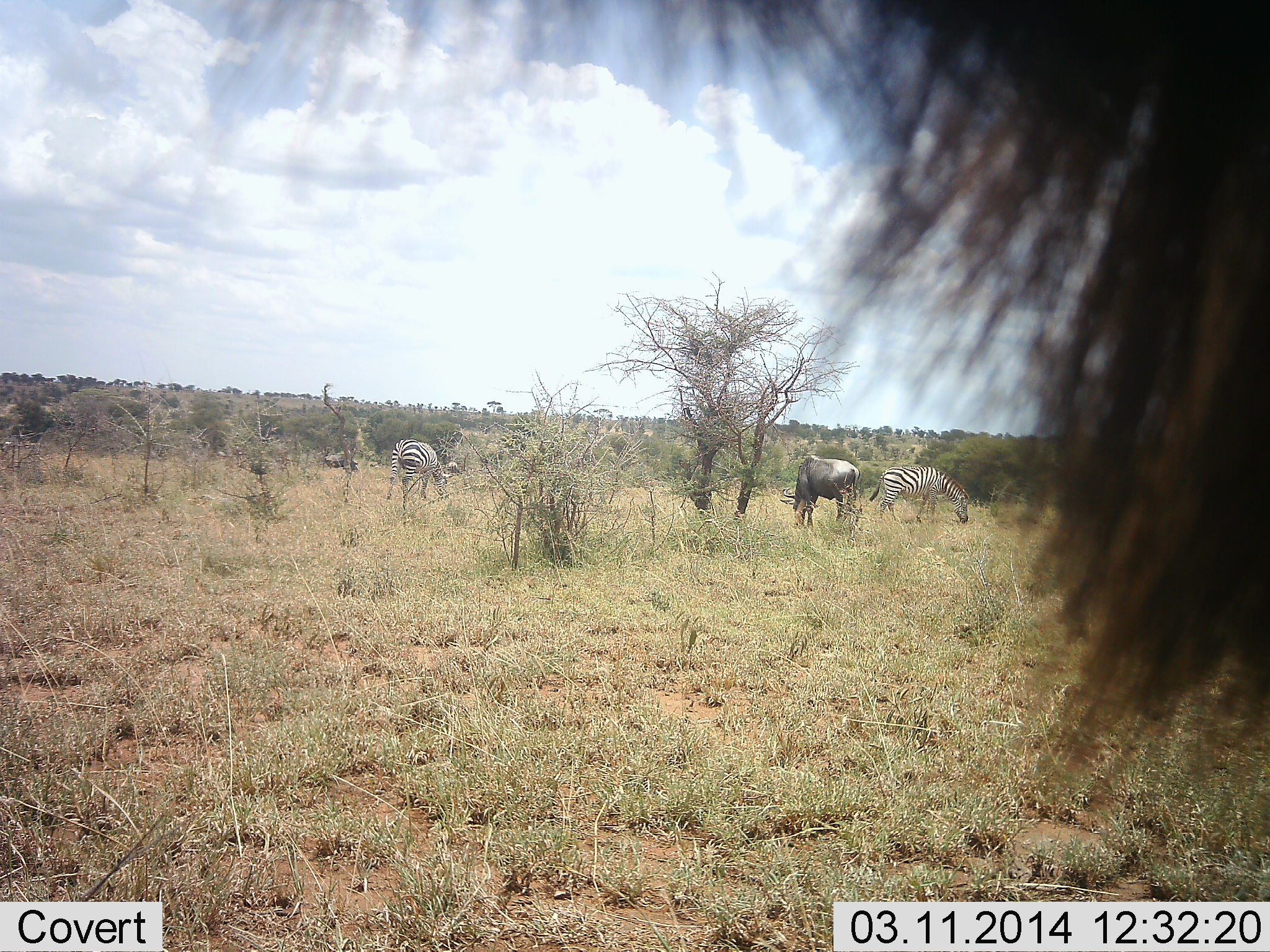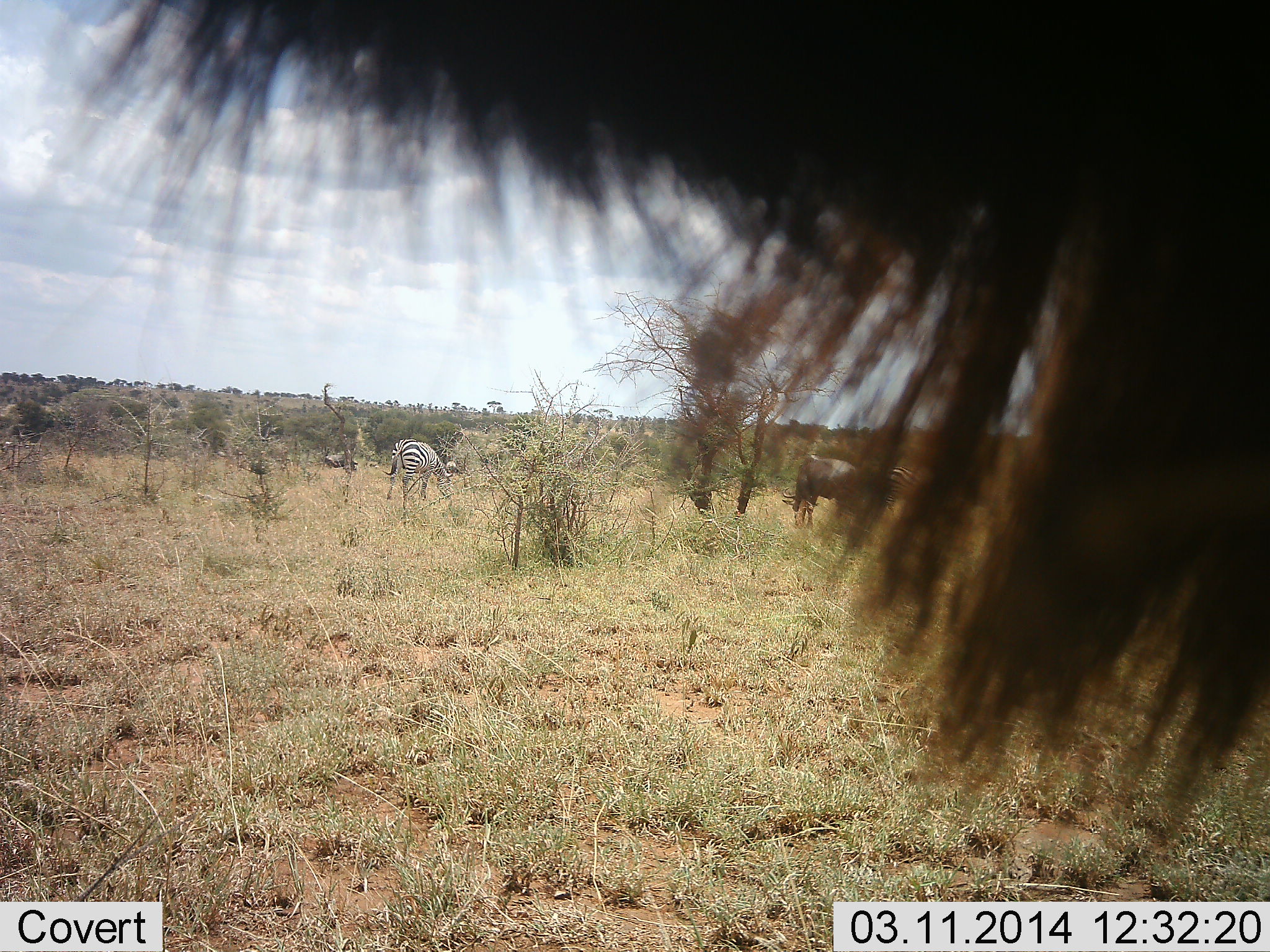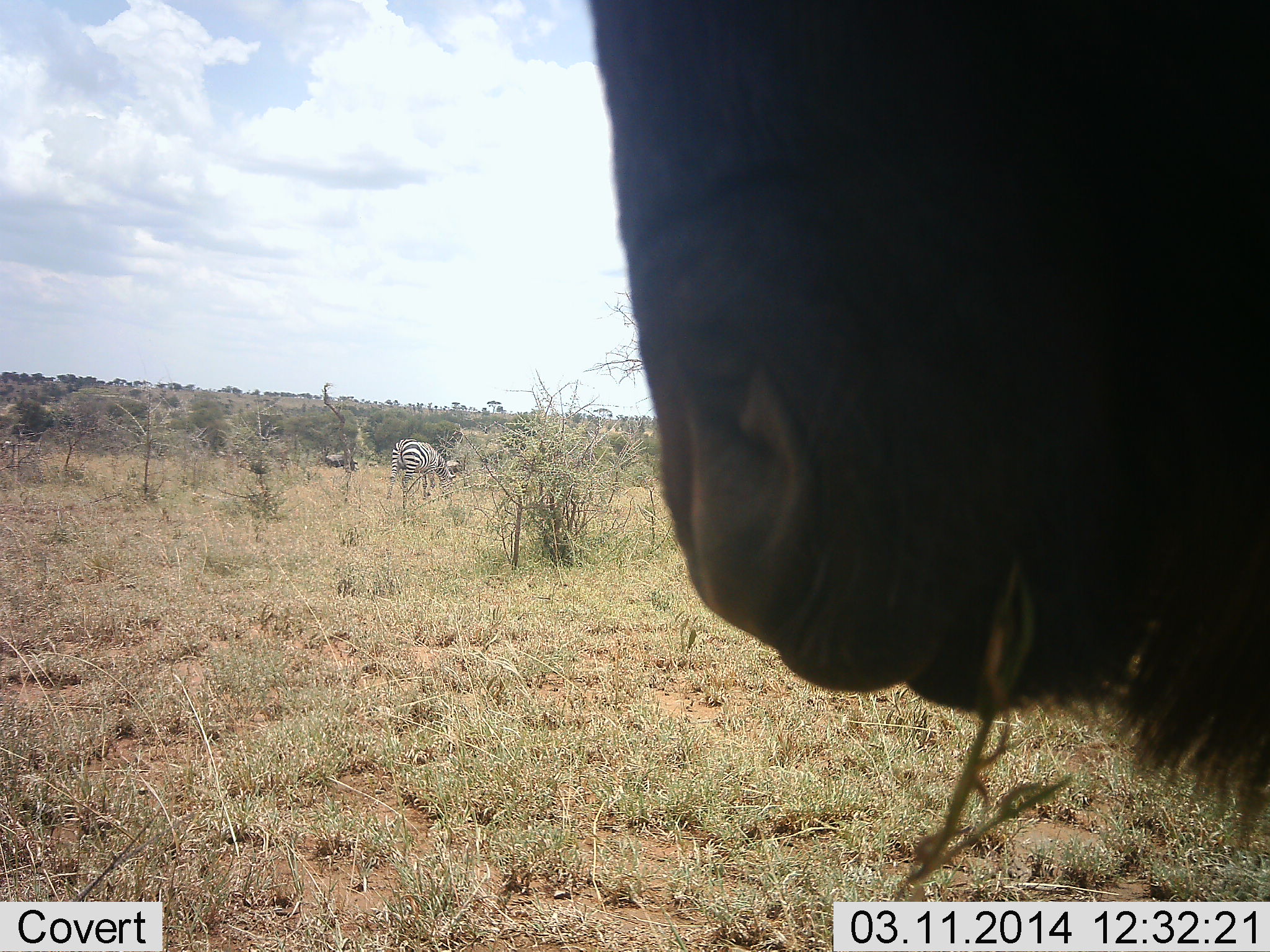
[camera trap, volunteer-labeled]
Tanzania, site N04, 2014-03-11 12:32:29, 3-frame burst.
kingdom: Animalia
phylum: Chordata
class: Mammalia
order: Artiodactyla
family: Bovidae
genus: Connochaetes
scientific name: Connochaetes taurinus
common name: blue wildebeest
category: wildebeest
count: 2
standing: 66%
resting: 0%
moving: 11%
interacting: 3%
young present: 0%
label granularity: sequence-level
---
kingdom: Animalia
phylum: Chordata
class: Mammalia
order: Perissodactyla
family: Equidae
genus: Equus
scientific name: Equus quagga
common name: plains zebra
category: zebra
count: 2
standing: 29%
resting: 0%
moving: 7%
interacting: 0%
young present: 0%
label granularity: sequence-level